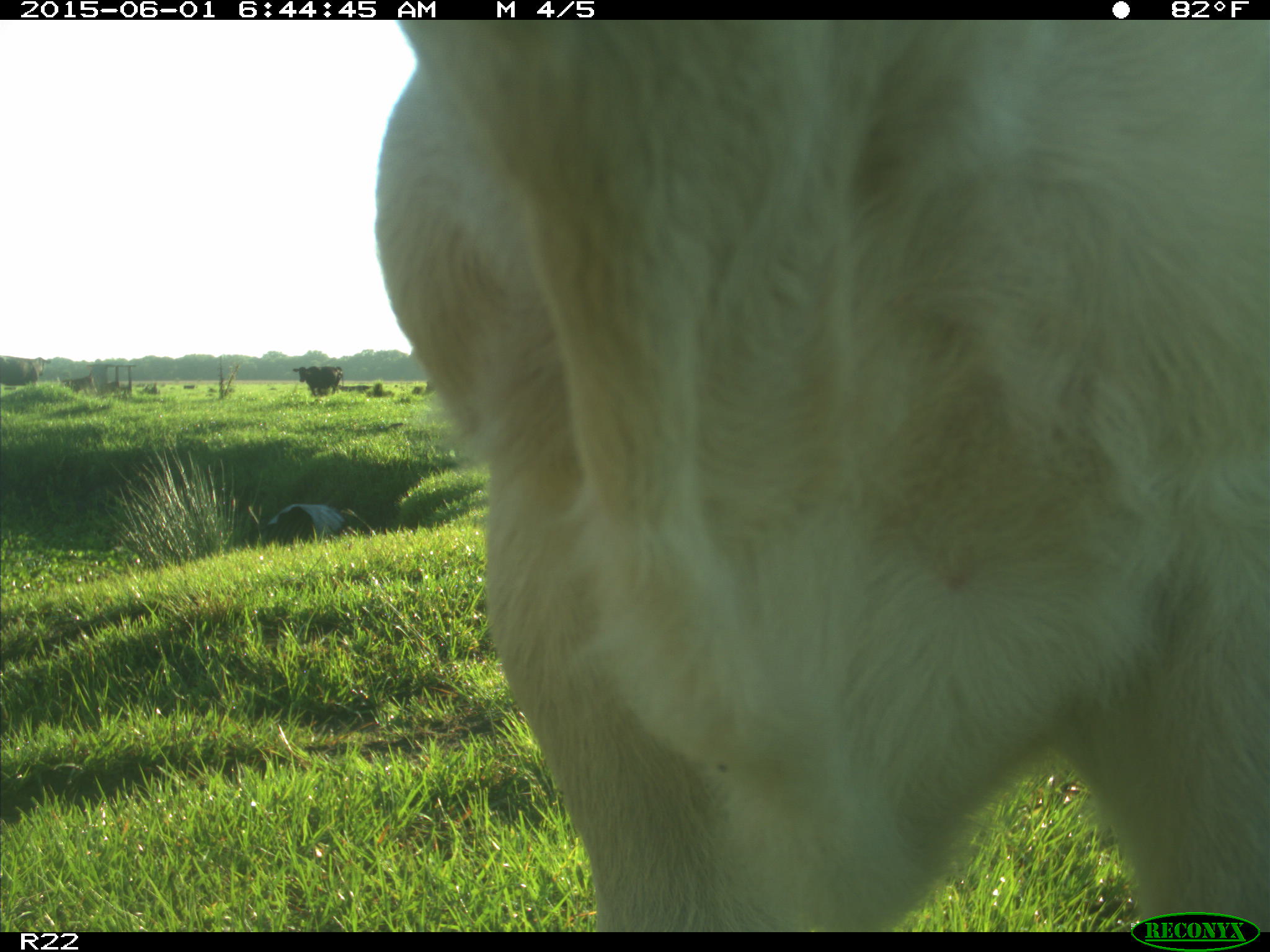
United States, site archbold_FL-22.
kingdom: Animalia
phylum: Chordata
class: Mammalia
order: Artiodactyla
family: Bovidae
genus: Bos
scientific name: Bos taurus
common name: domestic cow